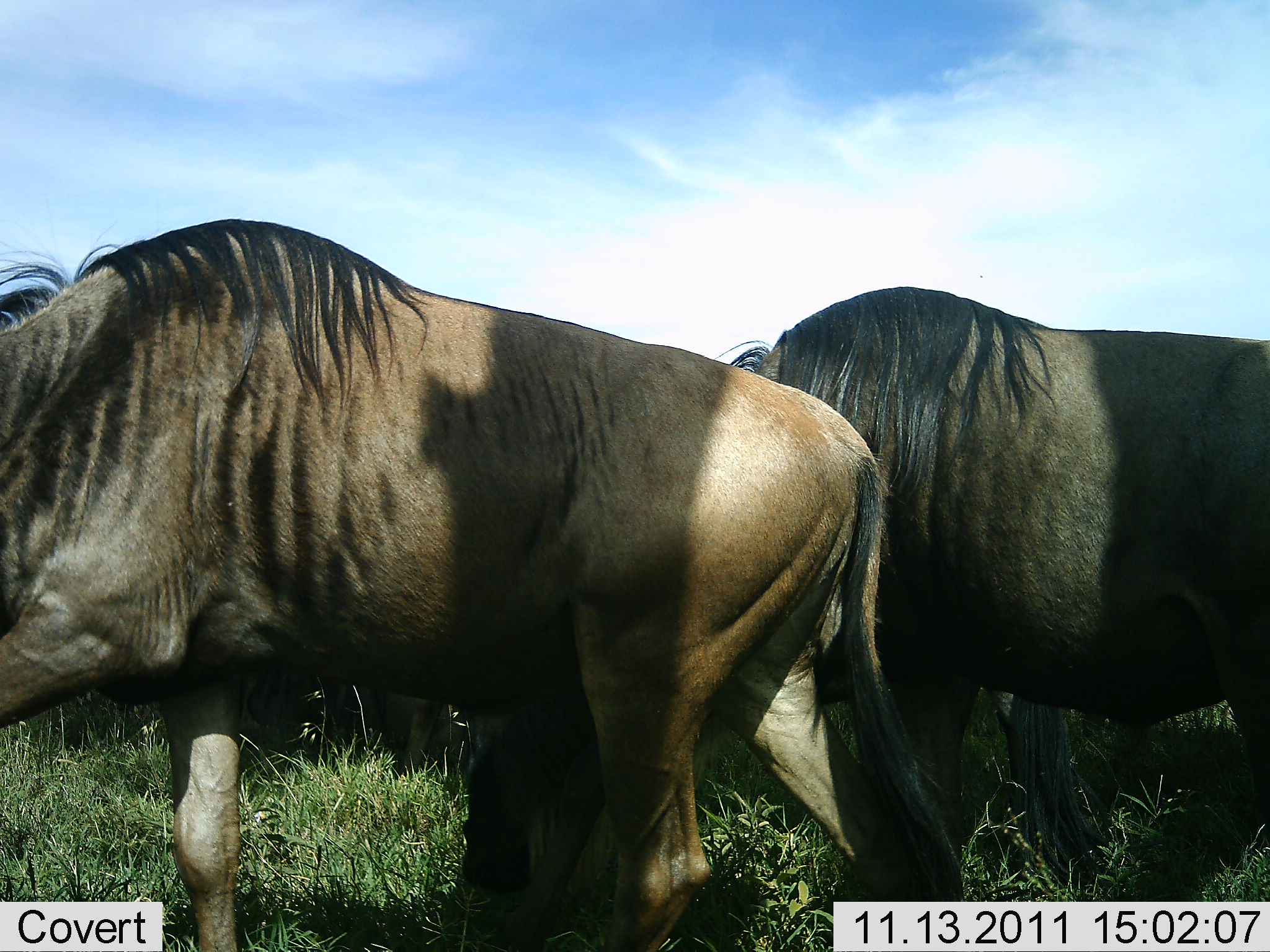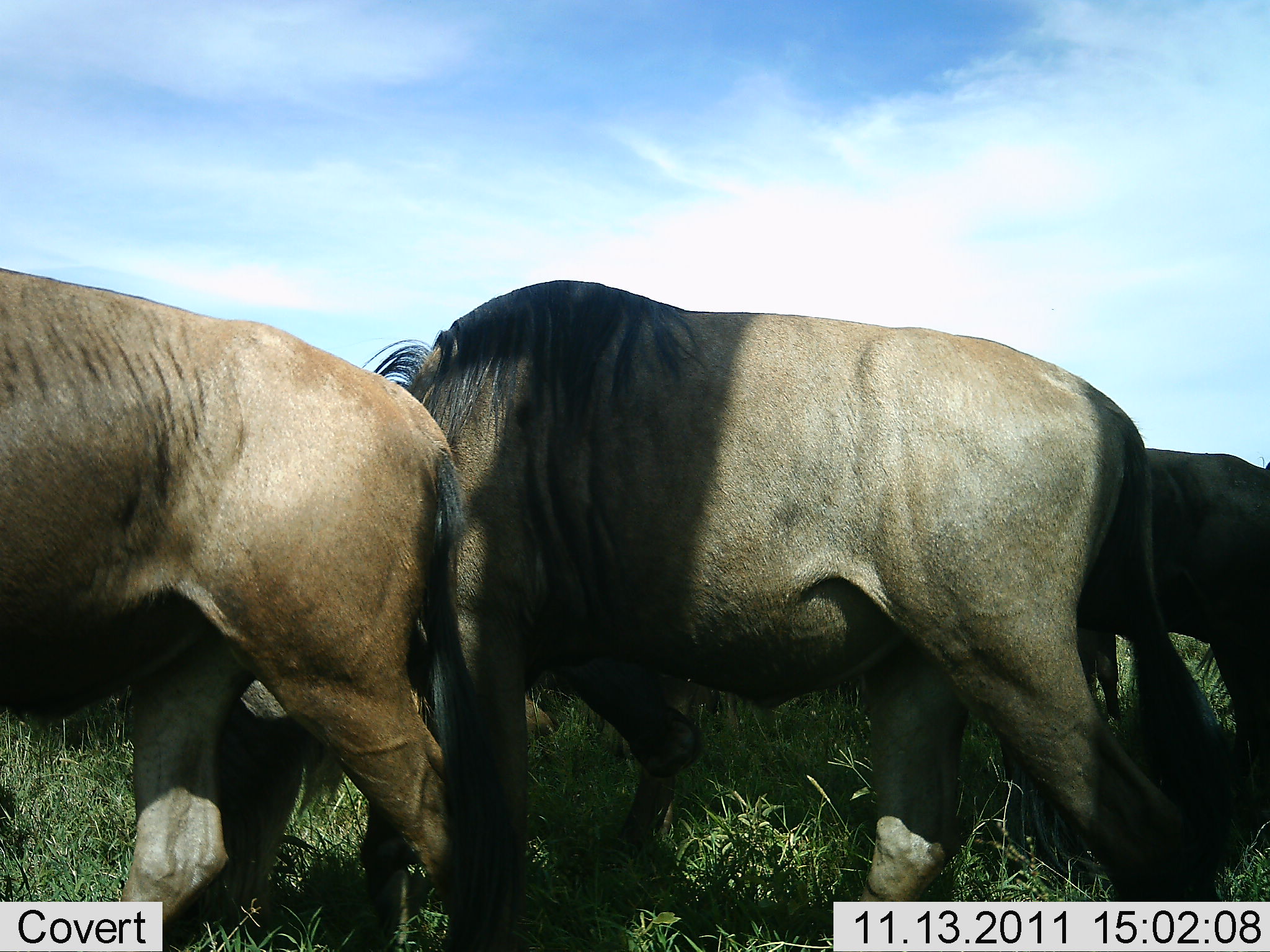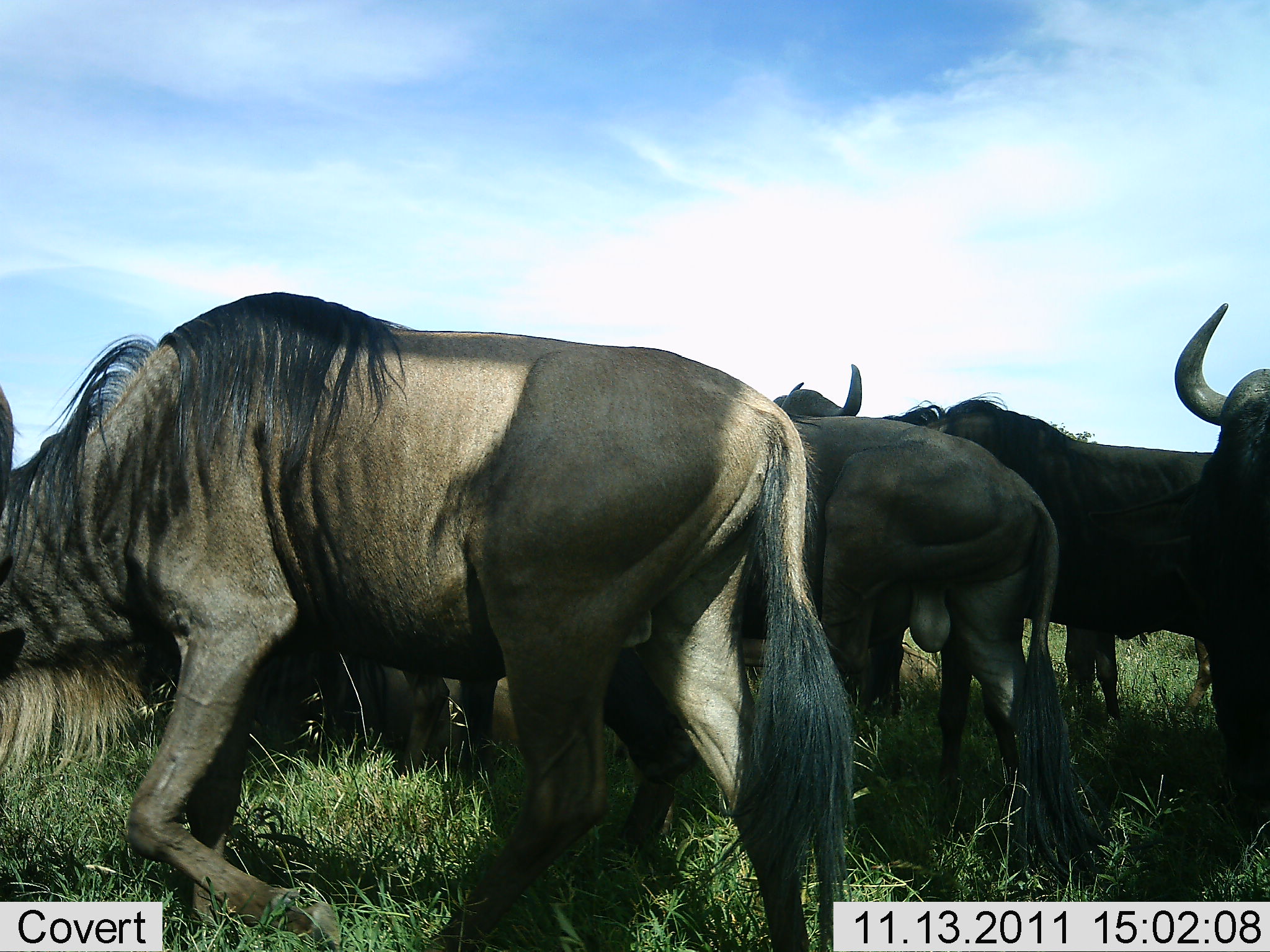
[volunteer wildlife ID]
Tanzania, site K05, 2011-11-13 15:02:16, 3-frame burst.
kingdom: Animalia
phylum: Chordata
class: Mammalia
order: Artiodactyla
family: Bovidae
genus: Connochaetes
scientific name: Connochaetes taurinus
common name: blue wildebeest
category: wildebeest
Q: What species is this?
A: Wildebeest (blue wildebeest) (Connochaetes taurinus).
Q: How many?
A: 5.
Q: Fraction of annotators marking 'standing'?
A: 18%.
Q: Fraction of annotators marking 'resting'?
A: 9%.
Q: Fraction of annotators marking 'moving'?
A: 100%.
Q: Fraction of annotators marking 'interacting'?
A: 0%.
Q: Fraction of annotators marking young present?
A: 0%.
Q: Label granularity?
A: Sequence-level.